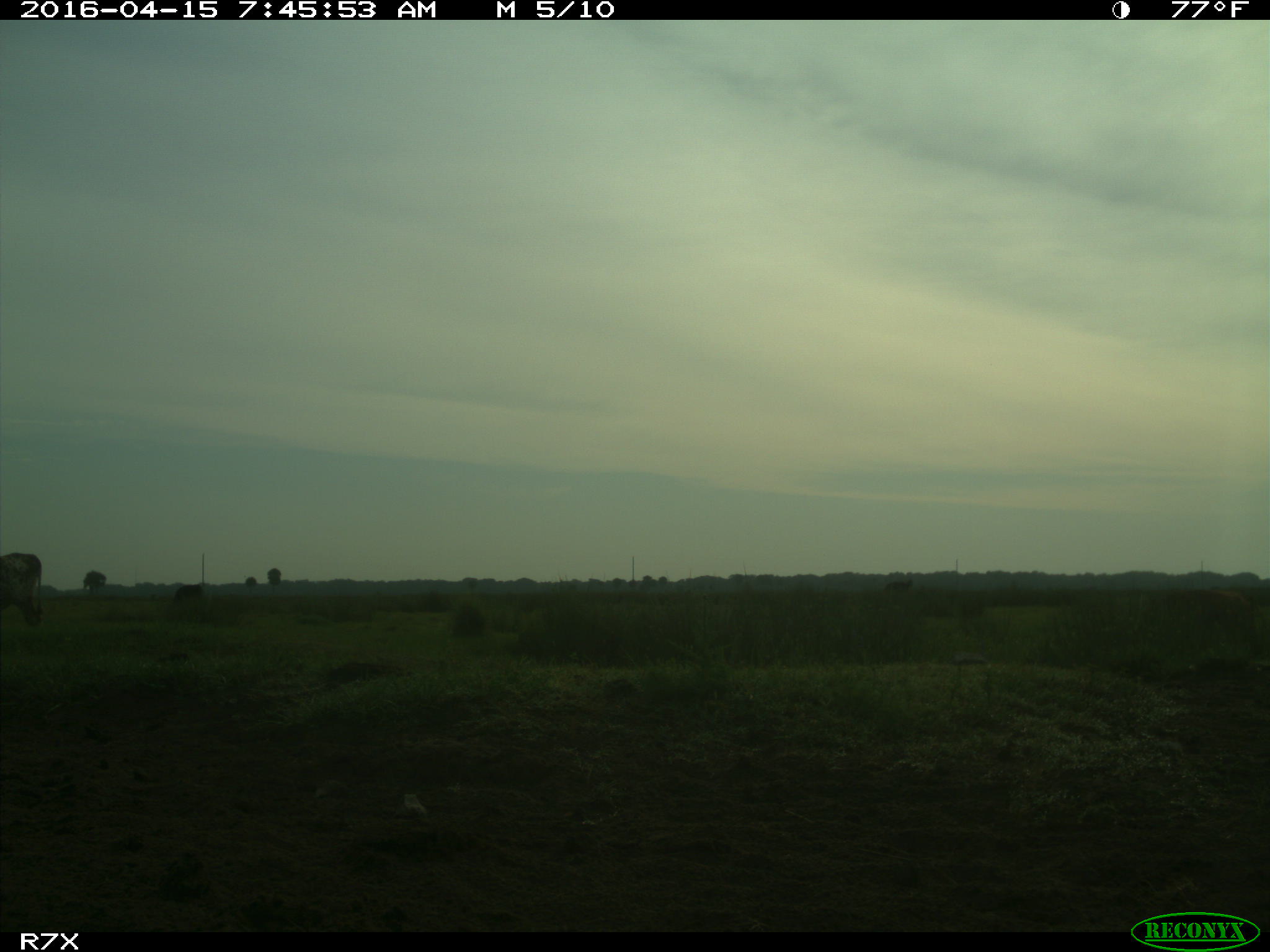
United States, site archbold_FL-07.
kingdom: Animalia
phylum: Chordata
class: Mammalia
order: Artiodactyla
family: Bovidae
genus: Bos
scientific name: Bos taurus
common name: domestic cow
Bos taurus (domestic cow).